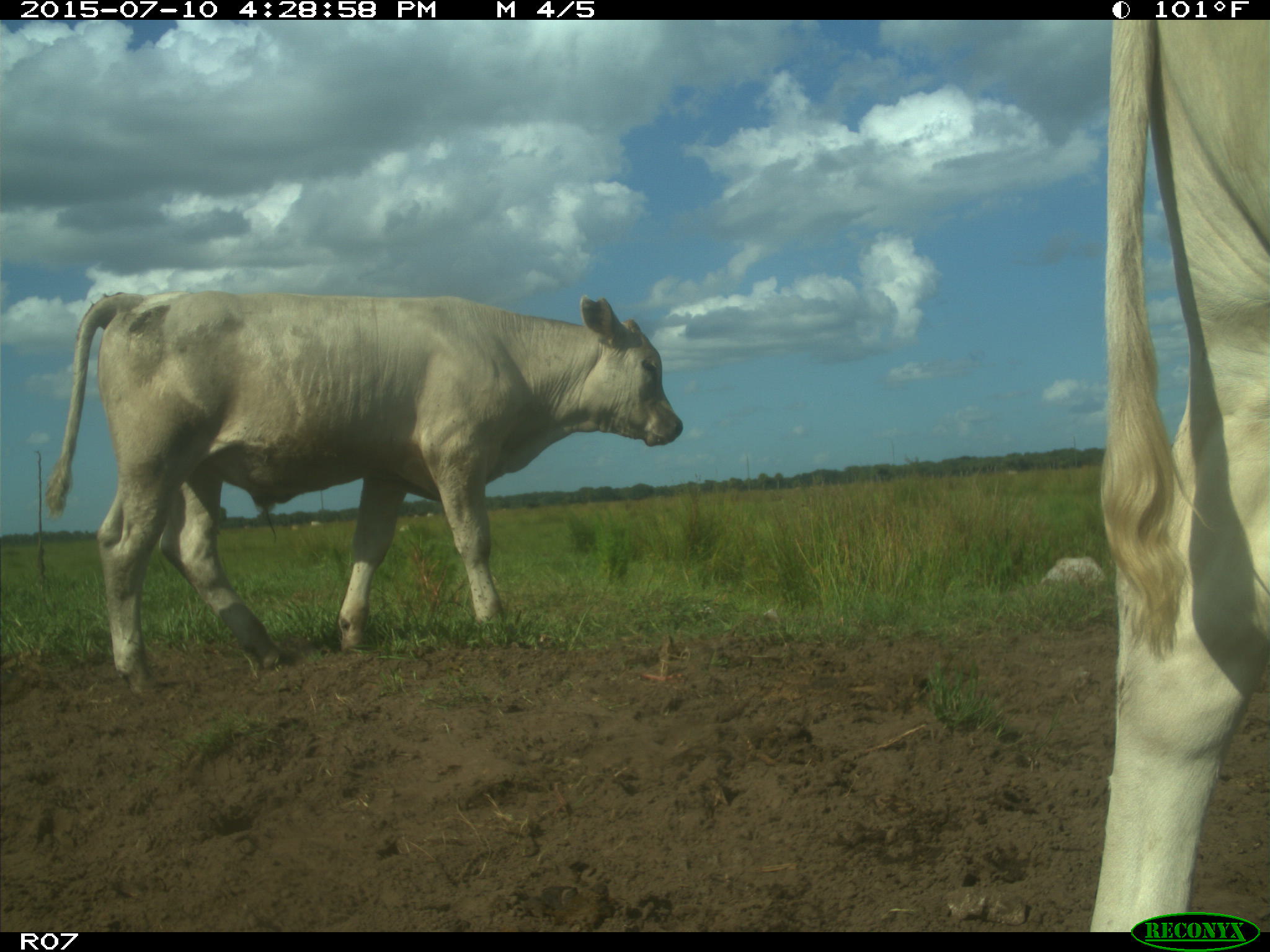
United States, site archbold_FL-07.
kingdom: Animalia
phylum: Chordata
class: Mammalia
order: Artiodactyla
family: Bovidae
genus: Bos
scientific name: Bos taurus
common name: domestic cow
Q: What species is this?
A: Bos taurus (domestic cow).